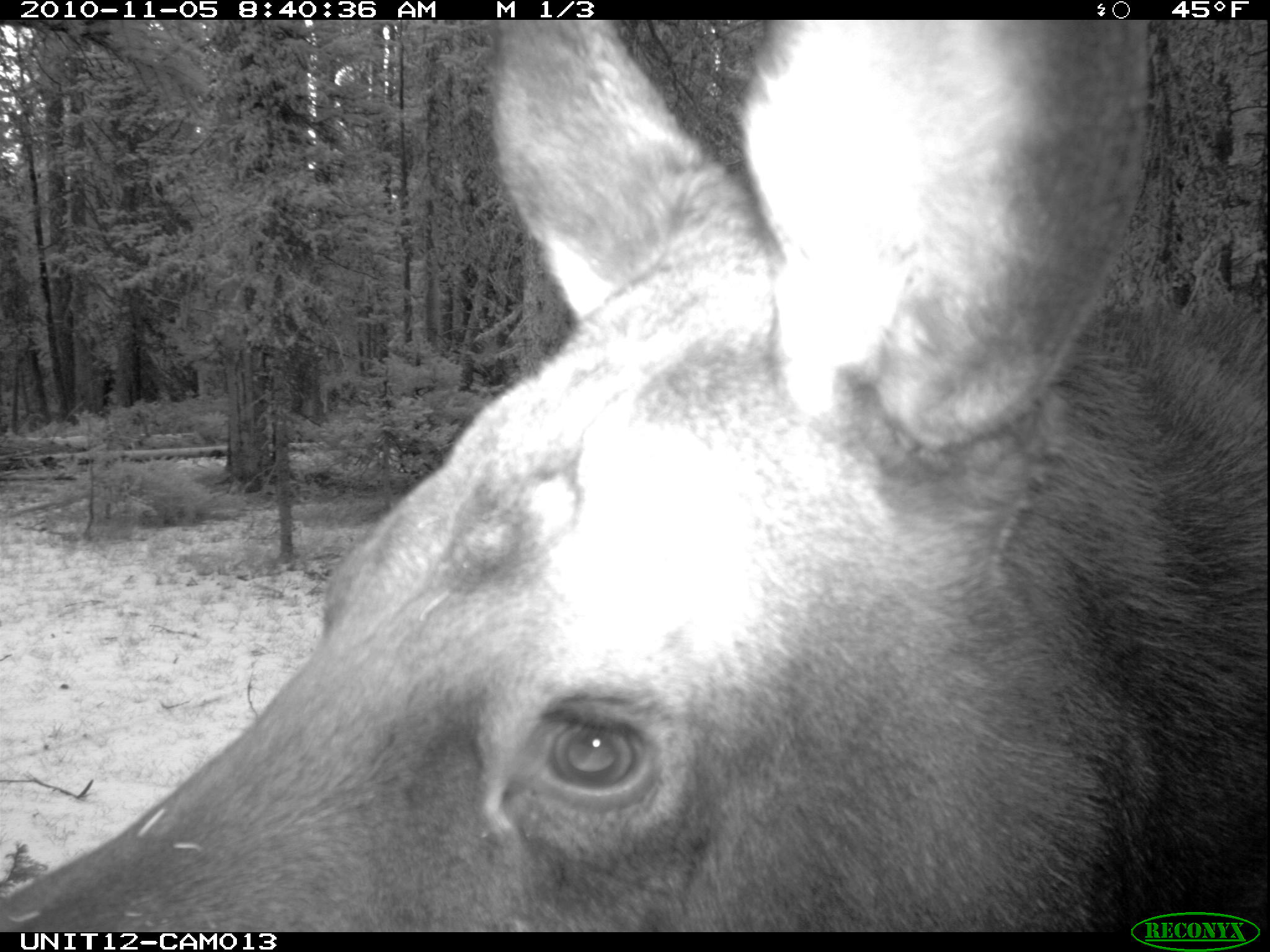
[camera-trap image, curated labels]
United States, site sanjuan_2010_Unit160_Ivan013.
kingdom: Animalia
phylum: Chordata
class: Mammalia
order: Artiodactyla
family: Cervidae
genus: Alces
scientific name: Alces alces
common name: moose